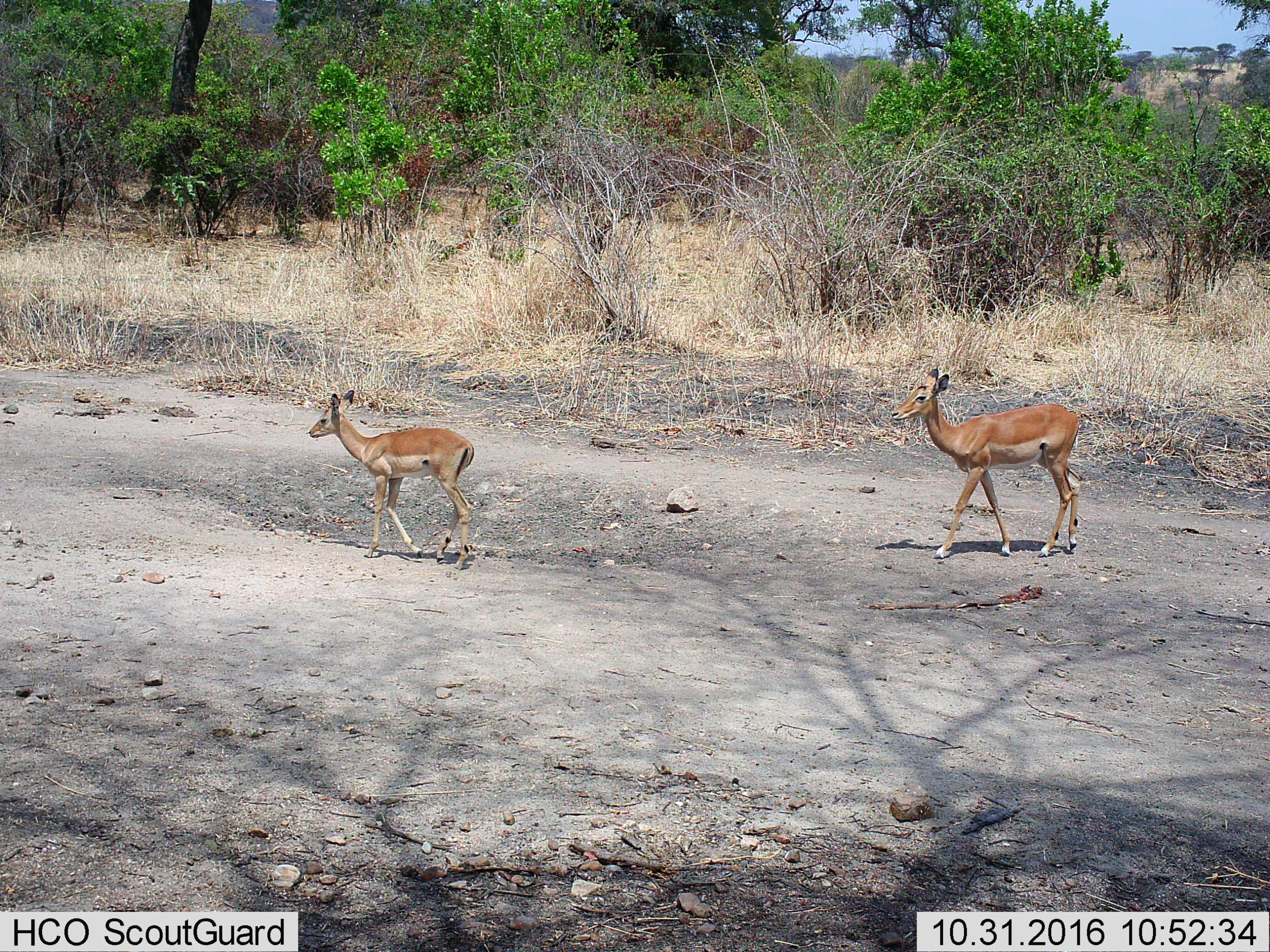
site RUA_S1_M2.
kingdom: Animalia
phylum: Chordata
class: Mammalia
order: Artiodactyla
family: Bovidae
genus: Aepyceros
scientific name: Aepyceros melampus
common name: impala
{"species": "impala (Aepyceros melampus)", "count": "2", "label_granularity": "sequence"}